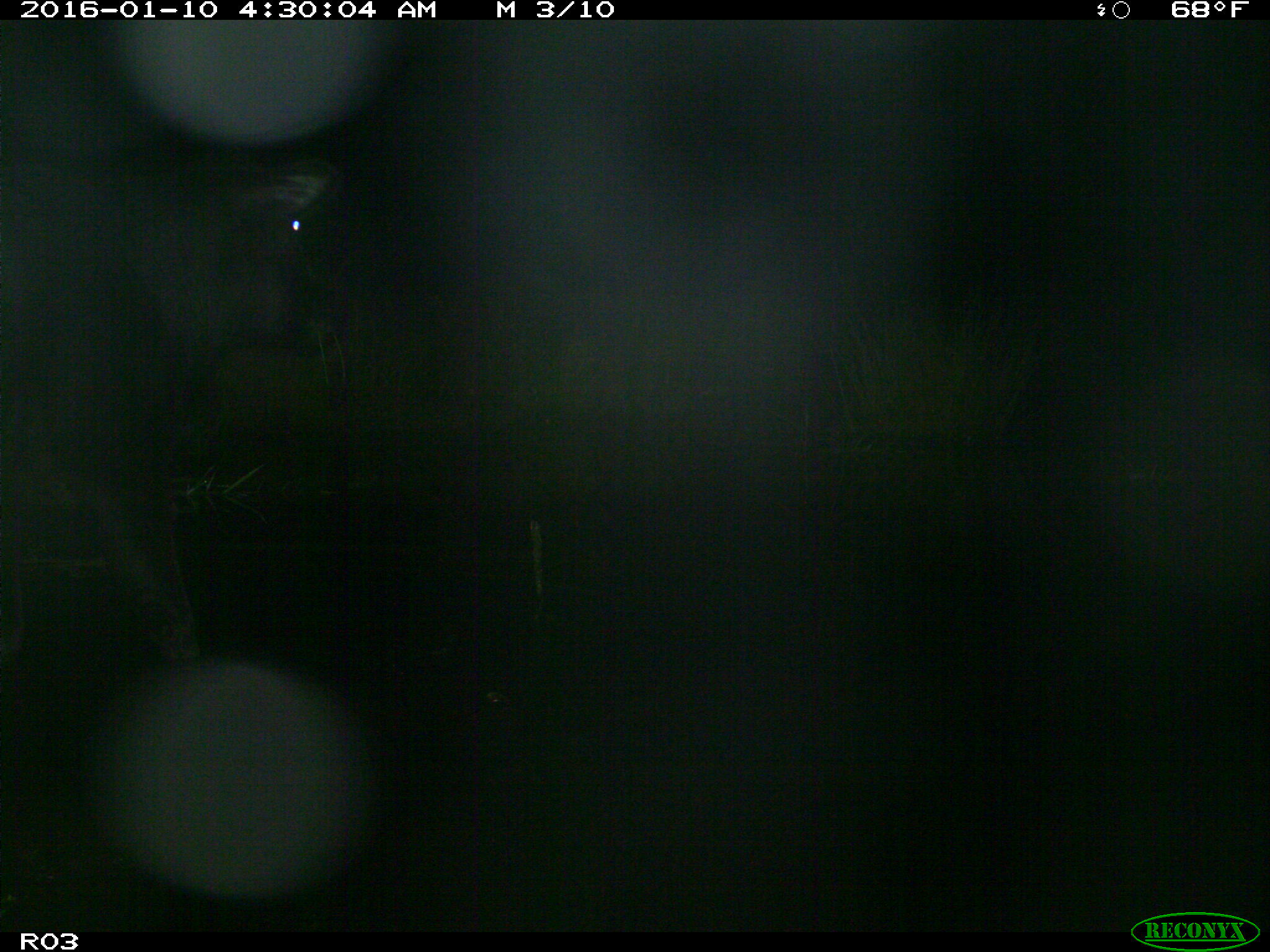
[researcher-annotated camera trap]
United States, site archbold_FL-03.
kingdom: Animalia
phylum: Chordata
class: Mammalia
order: Artiodactyla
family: Bovidae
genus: Bos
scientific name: Bos taurus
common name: domestic cow